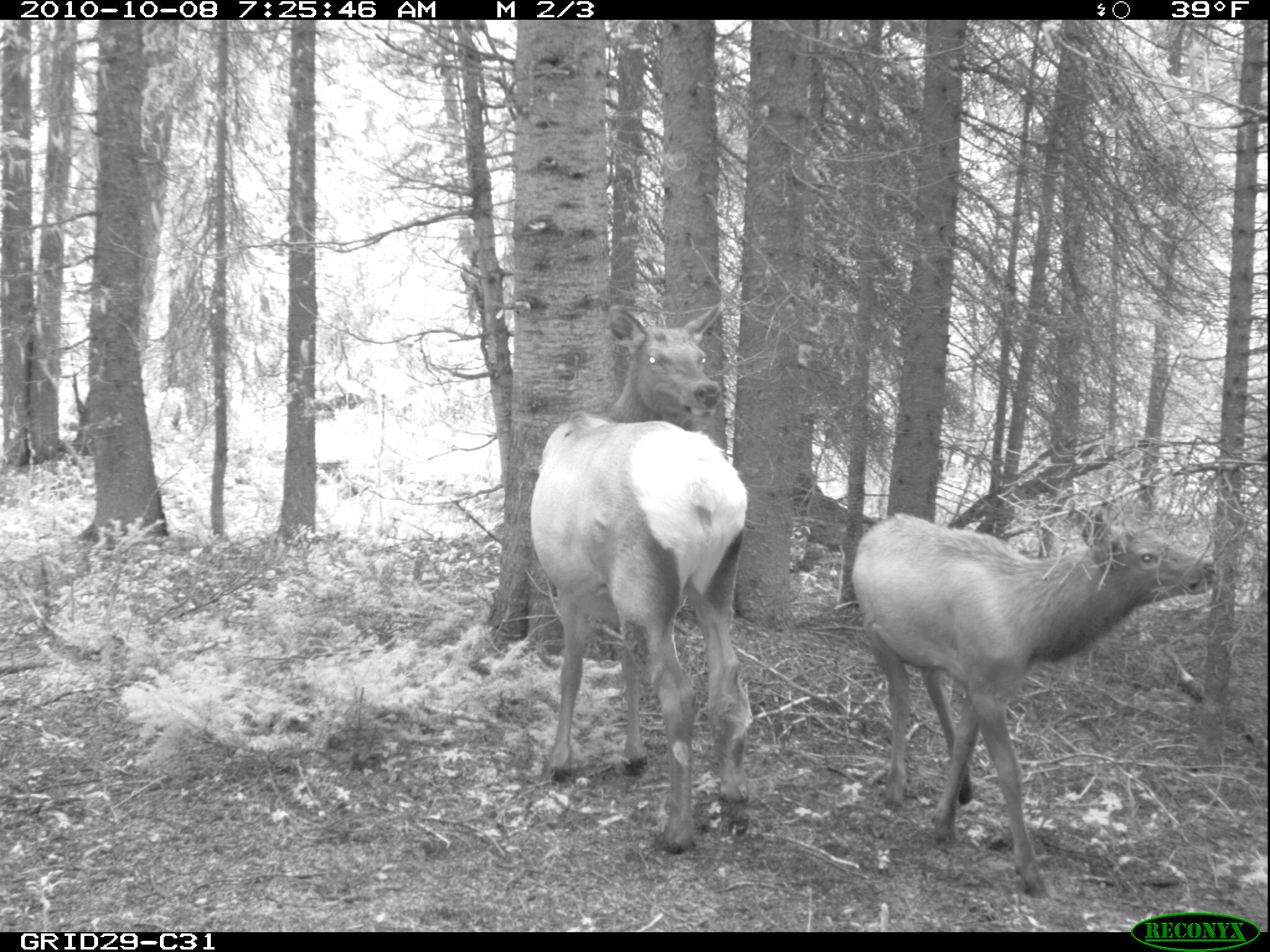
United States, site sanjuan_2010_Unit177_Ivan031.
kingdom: Animalia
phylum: Chordata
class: Mammalia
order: Artiodactyla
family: Cervidae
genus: Cervus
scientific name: Cervus elaphus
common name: red deer